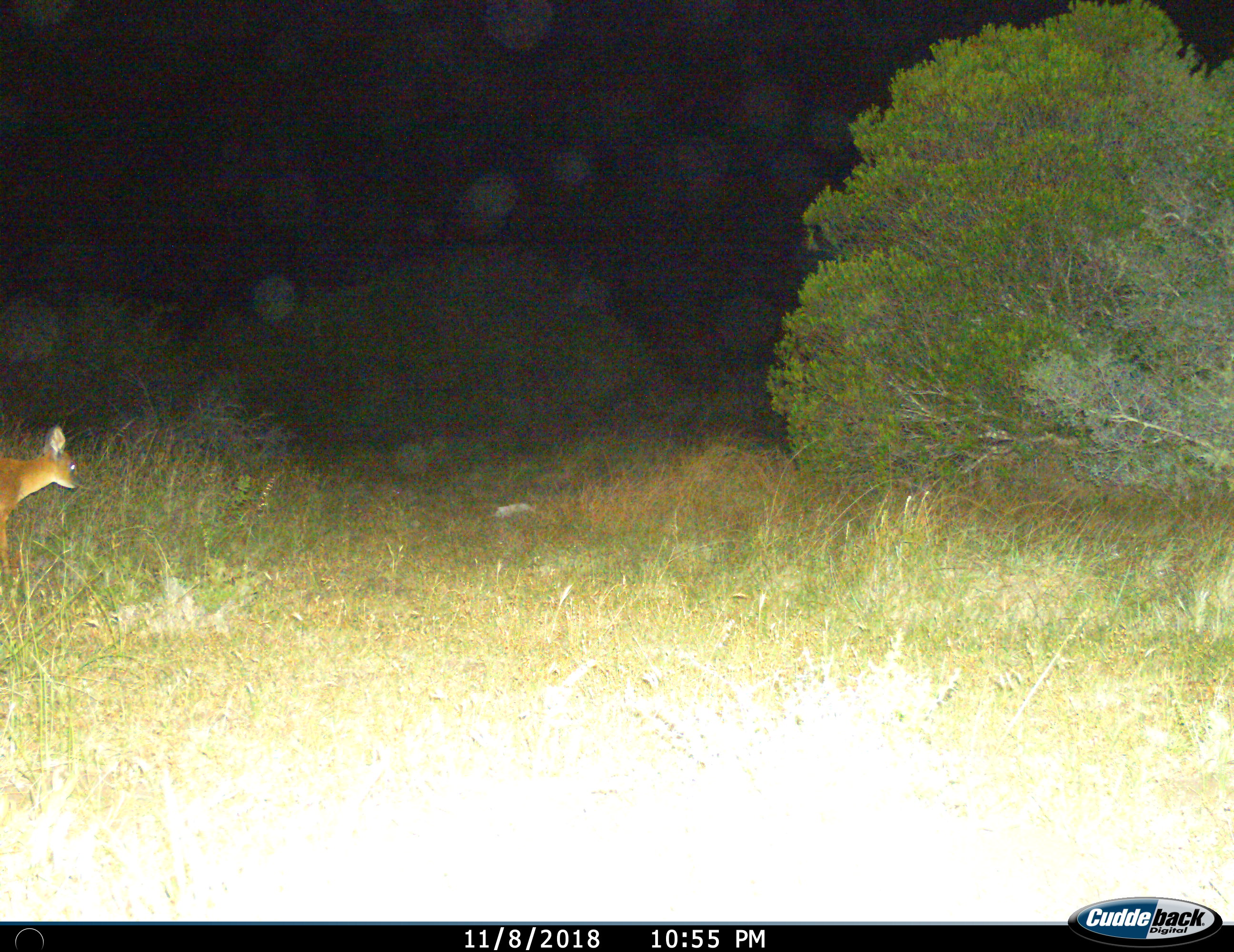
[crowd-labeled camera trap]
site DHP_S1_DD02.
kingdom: Animalia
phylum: Chordata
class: Mammalia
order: Artiodactyla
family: Bovidae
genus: Oreotragus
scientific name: Oreotragus oreotragus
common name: klipspringer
Klipspringer (Oreotragus oreotragus), count 1. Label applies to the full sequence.